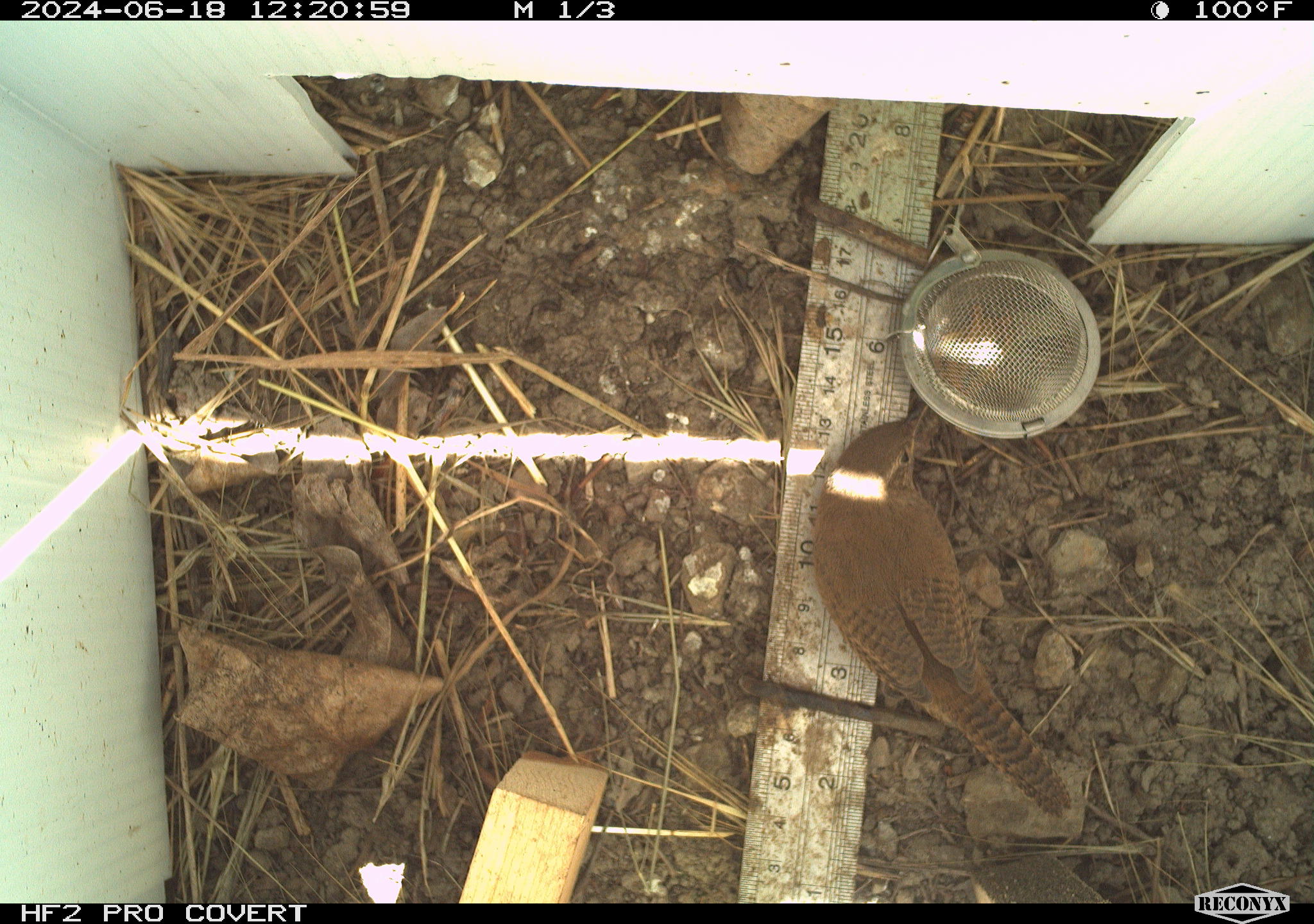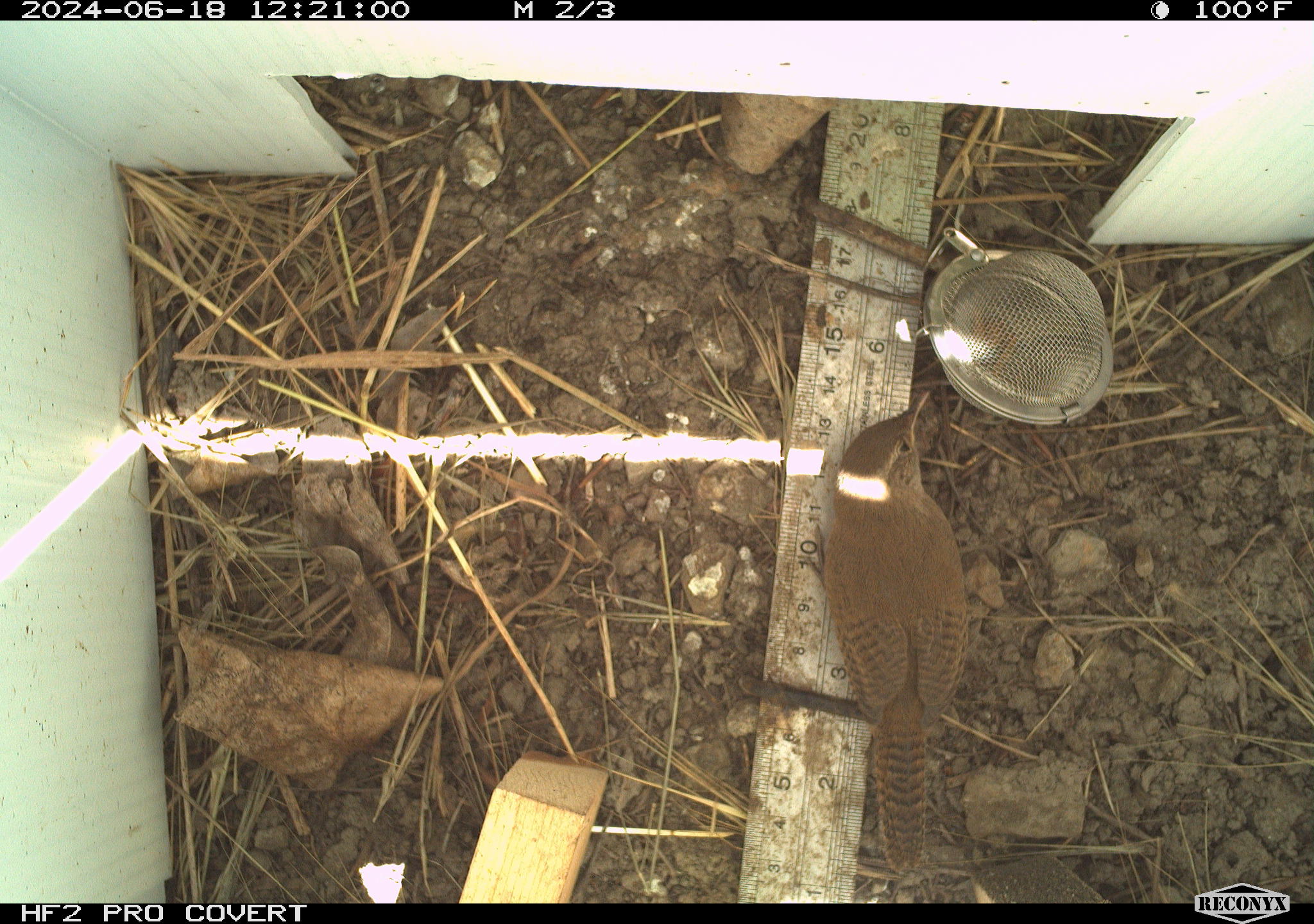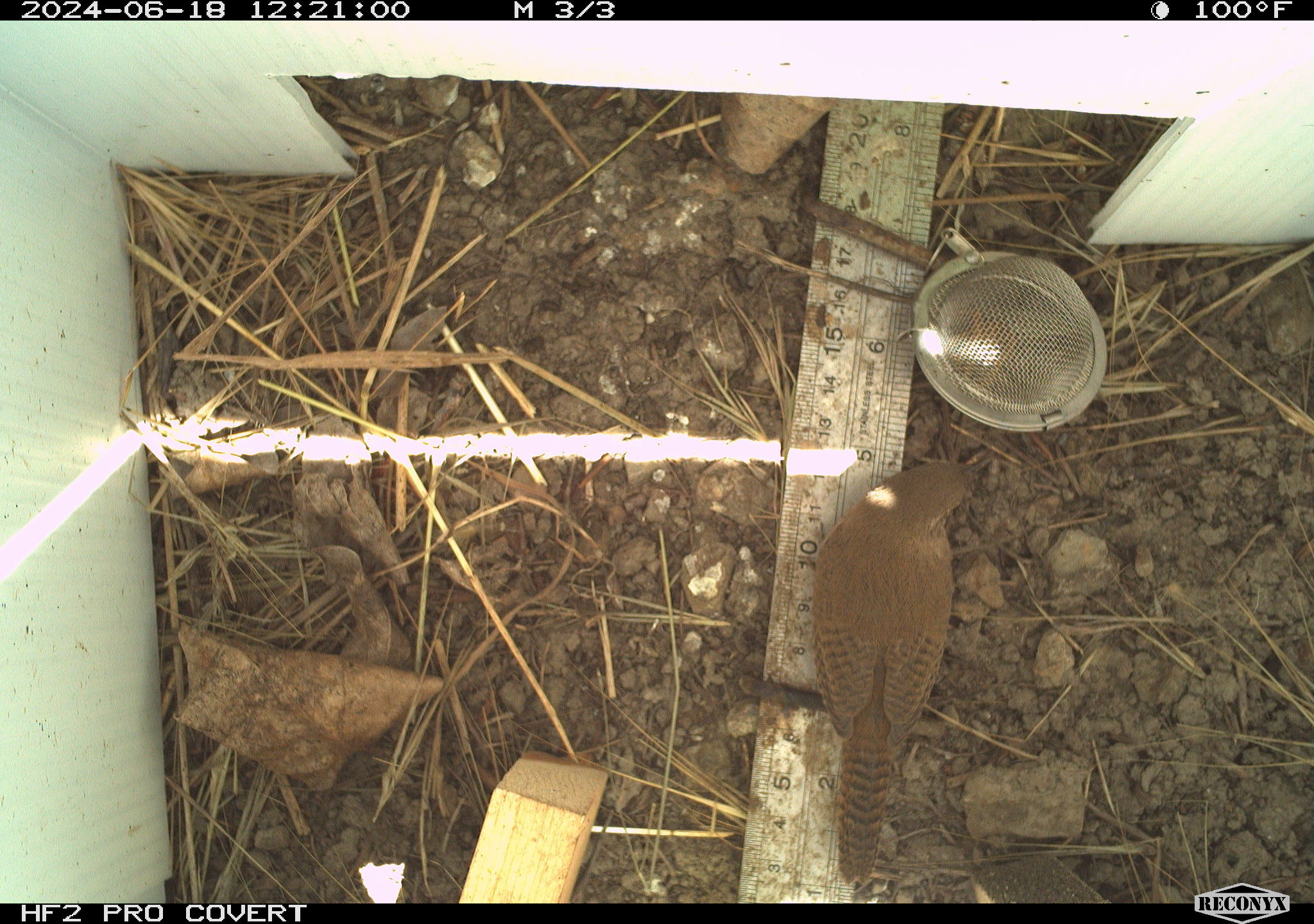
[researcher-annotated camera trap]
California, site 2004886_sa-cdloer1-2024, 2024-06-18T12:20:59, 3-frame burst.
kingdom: Animalia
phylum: Chordata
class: Aves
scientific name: Aves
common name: bird